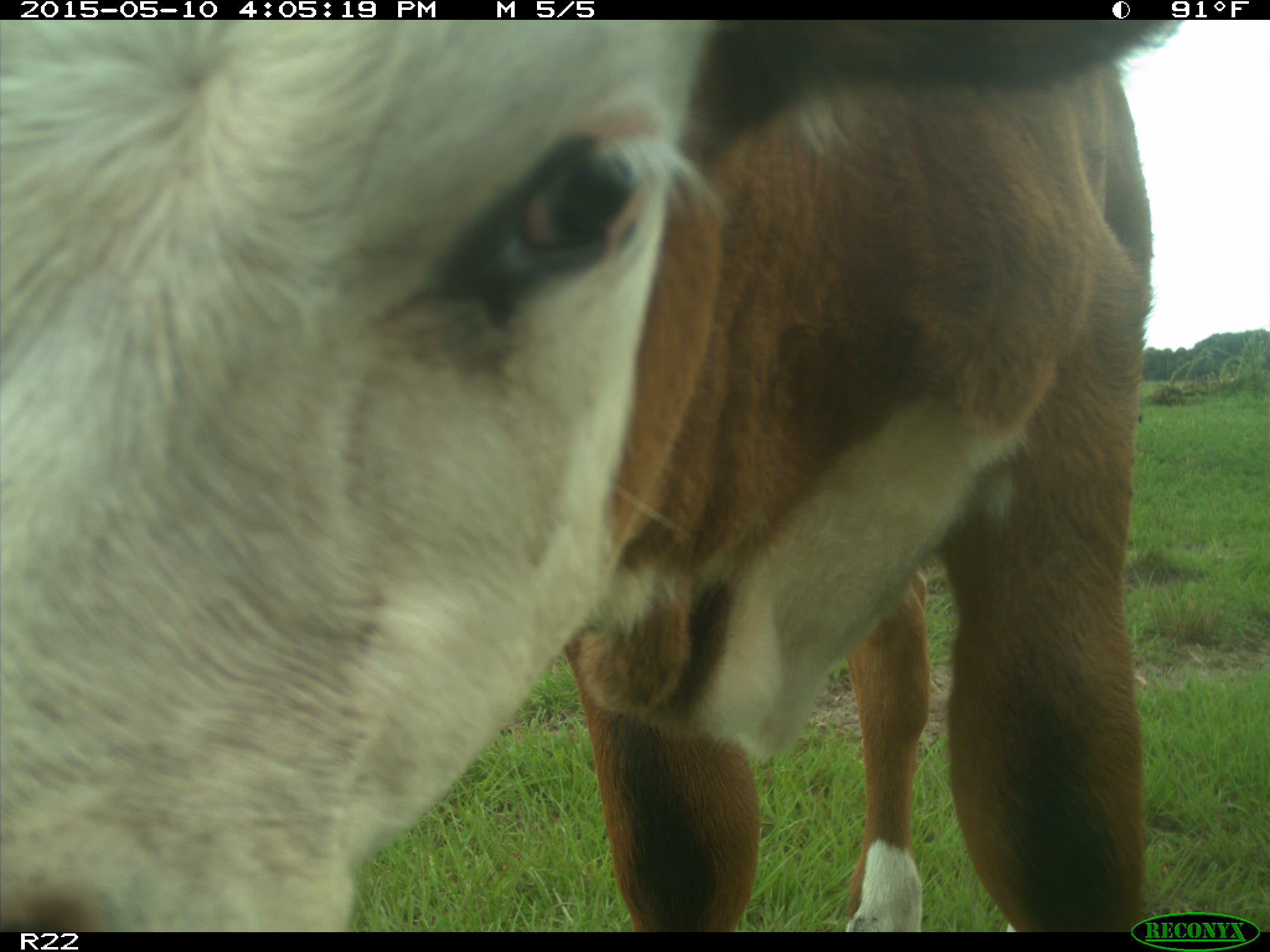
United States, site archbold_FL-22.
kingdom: Animalia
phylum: Chordata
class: Mammalia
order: Artiodactyla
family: Bovidae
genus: Bos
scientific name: Bos taurus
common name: domestic cow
Bos taurus (domestic cow).